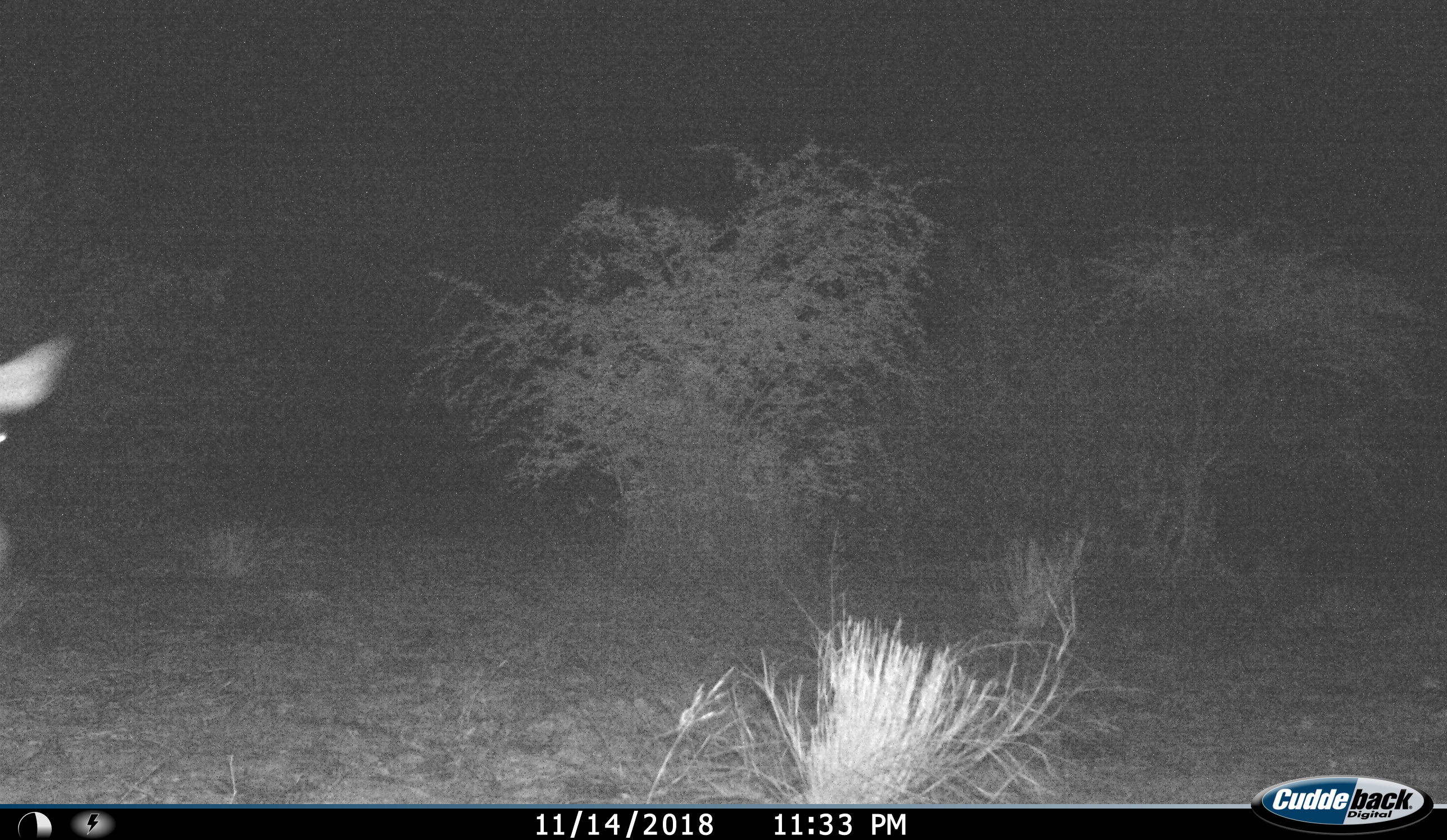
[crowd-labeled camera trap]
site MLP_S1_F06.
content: unidentified animal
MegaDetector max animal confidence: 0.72